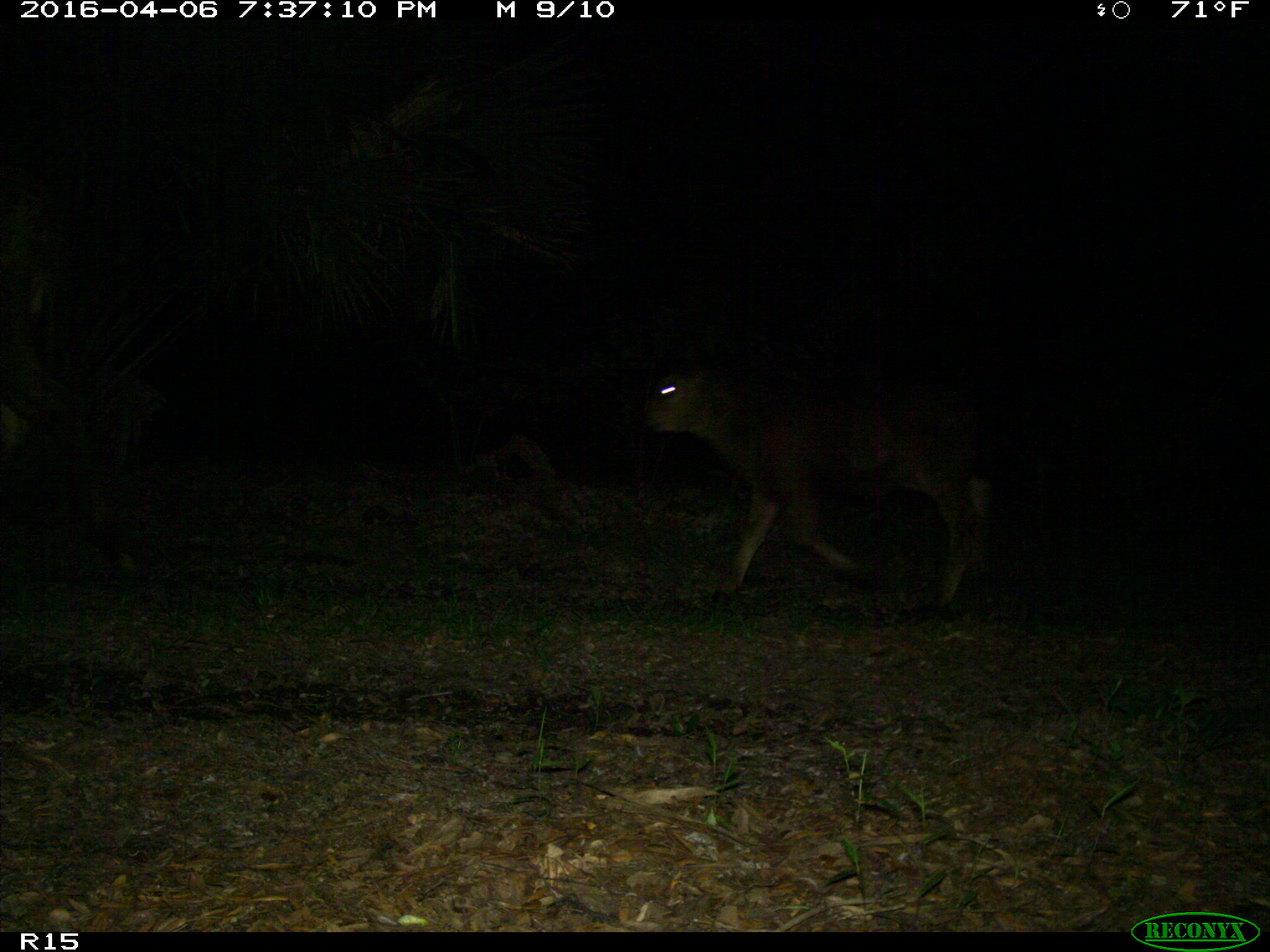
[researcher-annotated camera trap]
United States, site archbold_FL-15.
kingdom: Animalia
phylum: Chordata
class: Mammalia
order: Artiodactyla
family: Bovidae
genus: Bos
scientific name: Bos taurus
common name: domestic cow